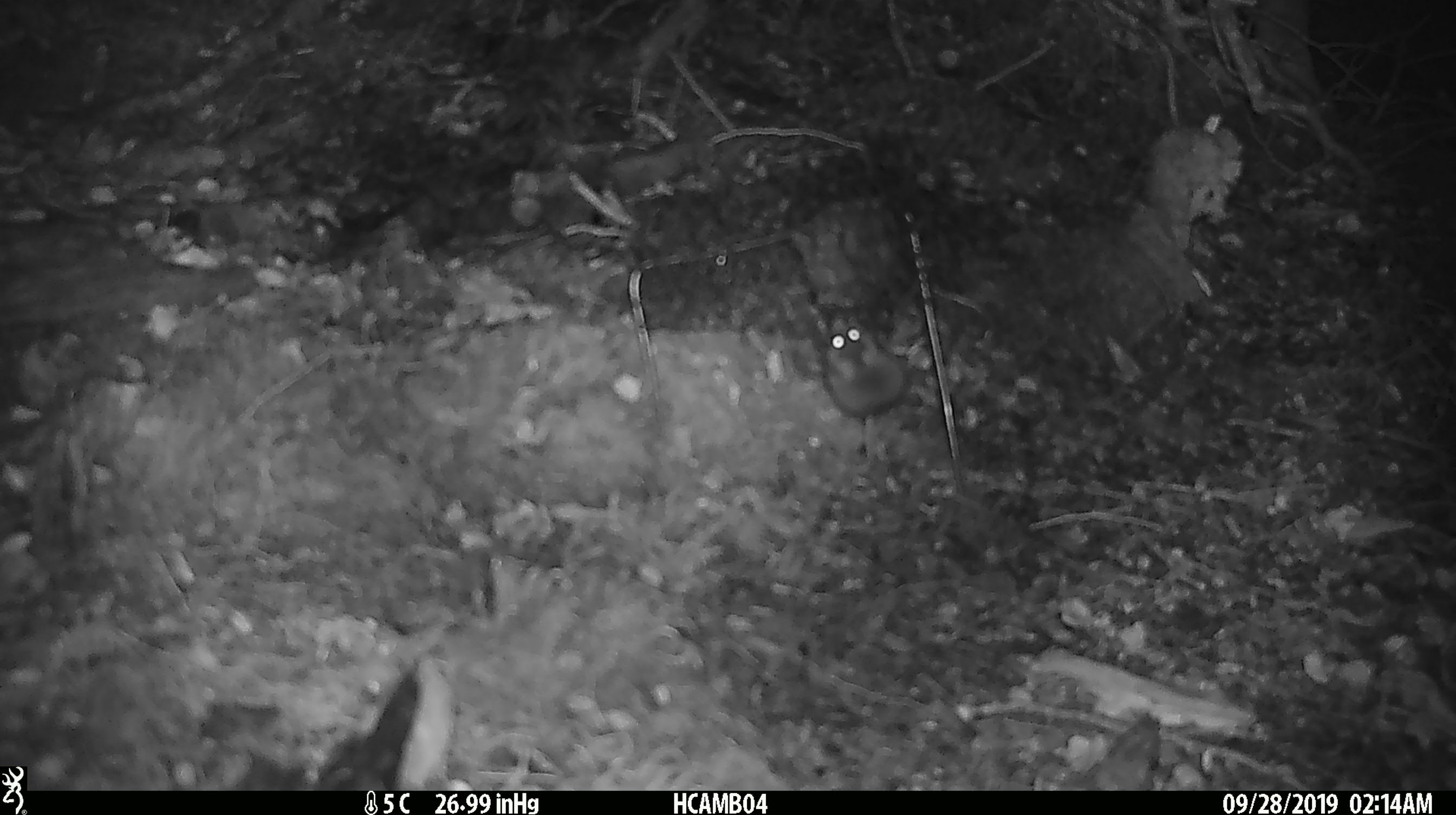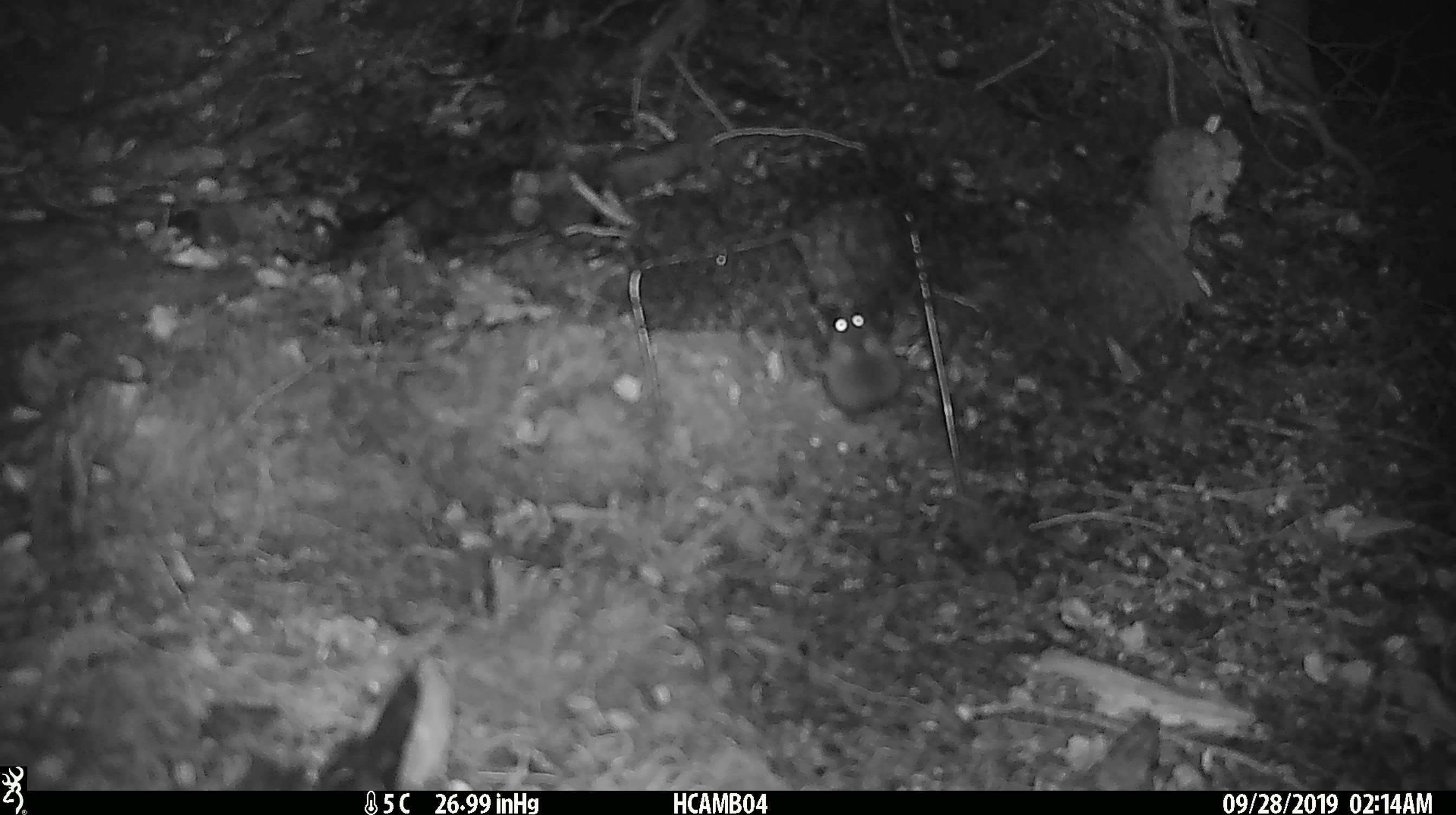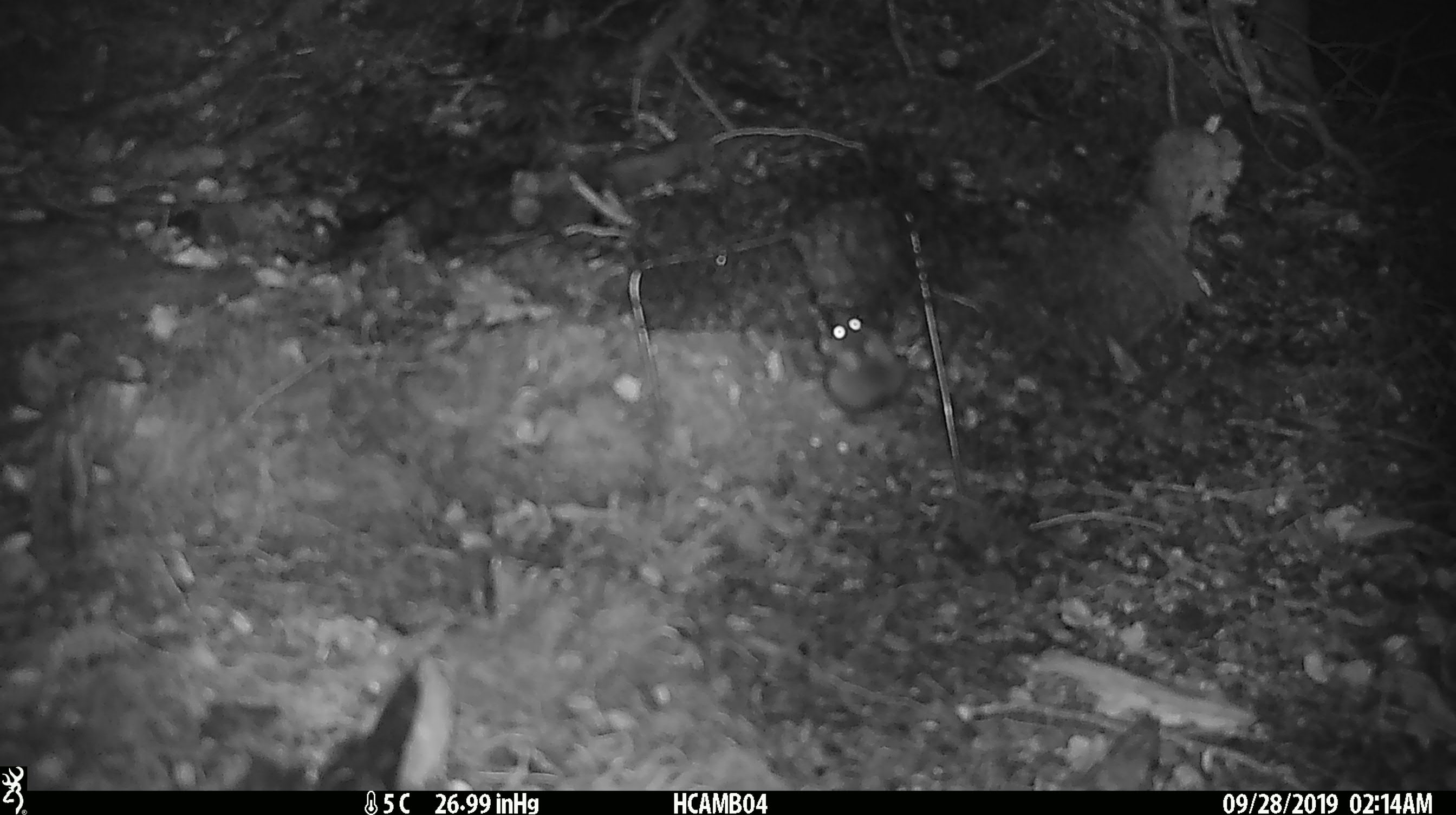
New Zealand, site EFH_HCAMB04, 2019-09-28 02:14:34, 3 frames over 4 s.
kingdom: Animalia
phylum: Chordata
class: Mammalia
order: Rodentia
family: Muridae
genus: Mus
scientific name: Mus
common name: mouse